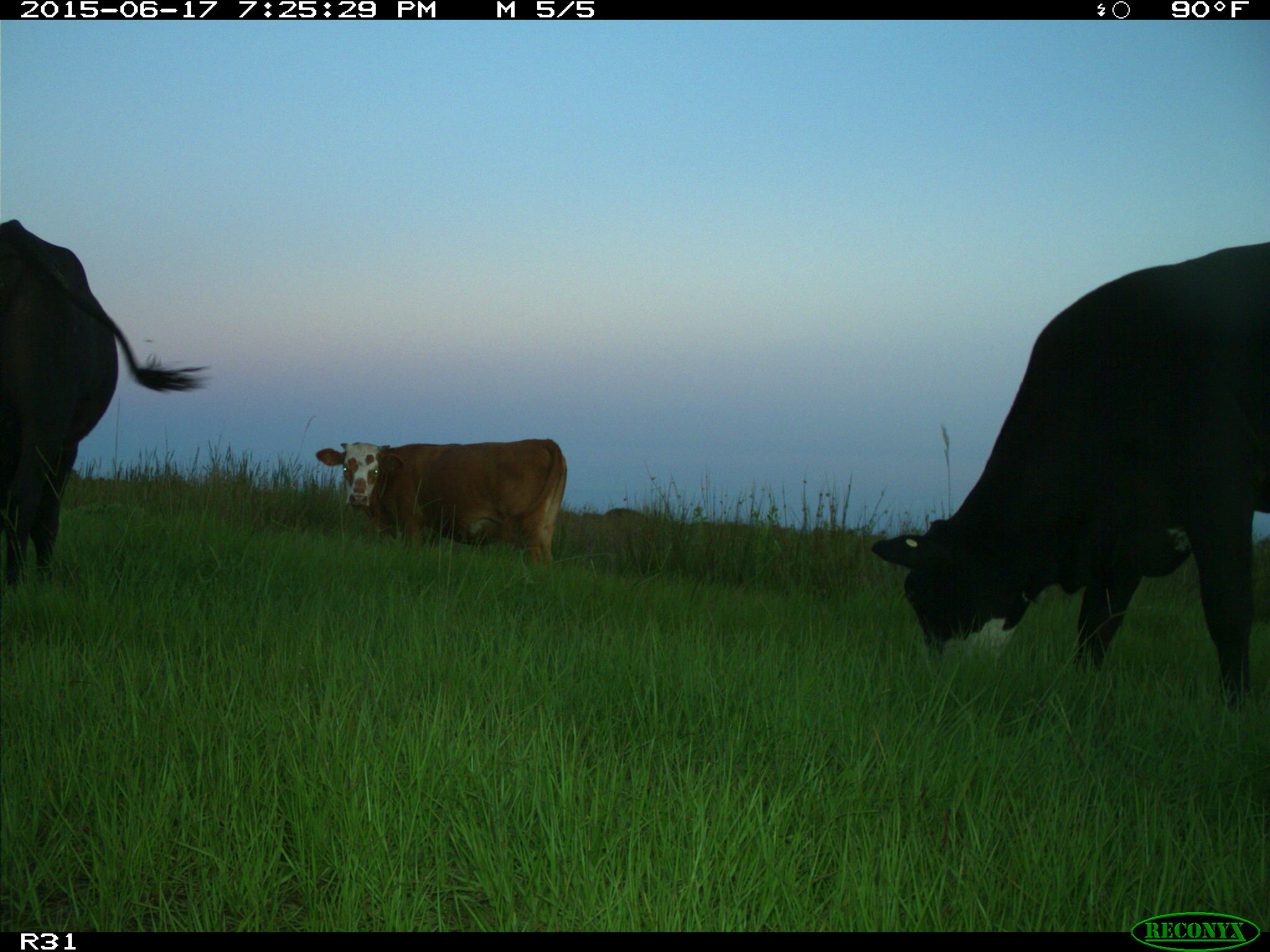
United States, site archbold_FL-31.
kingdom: Animalia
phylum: Chordata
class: Mammalia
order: Artiodactyla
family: Bovidae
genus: Bos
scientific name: Bos taurus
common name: domestic cow